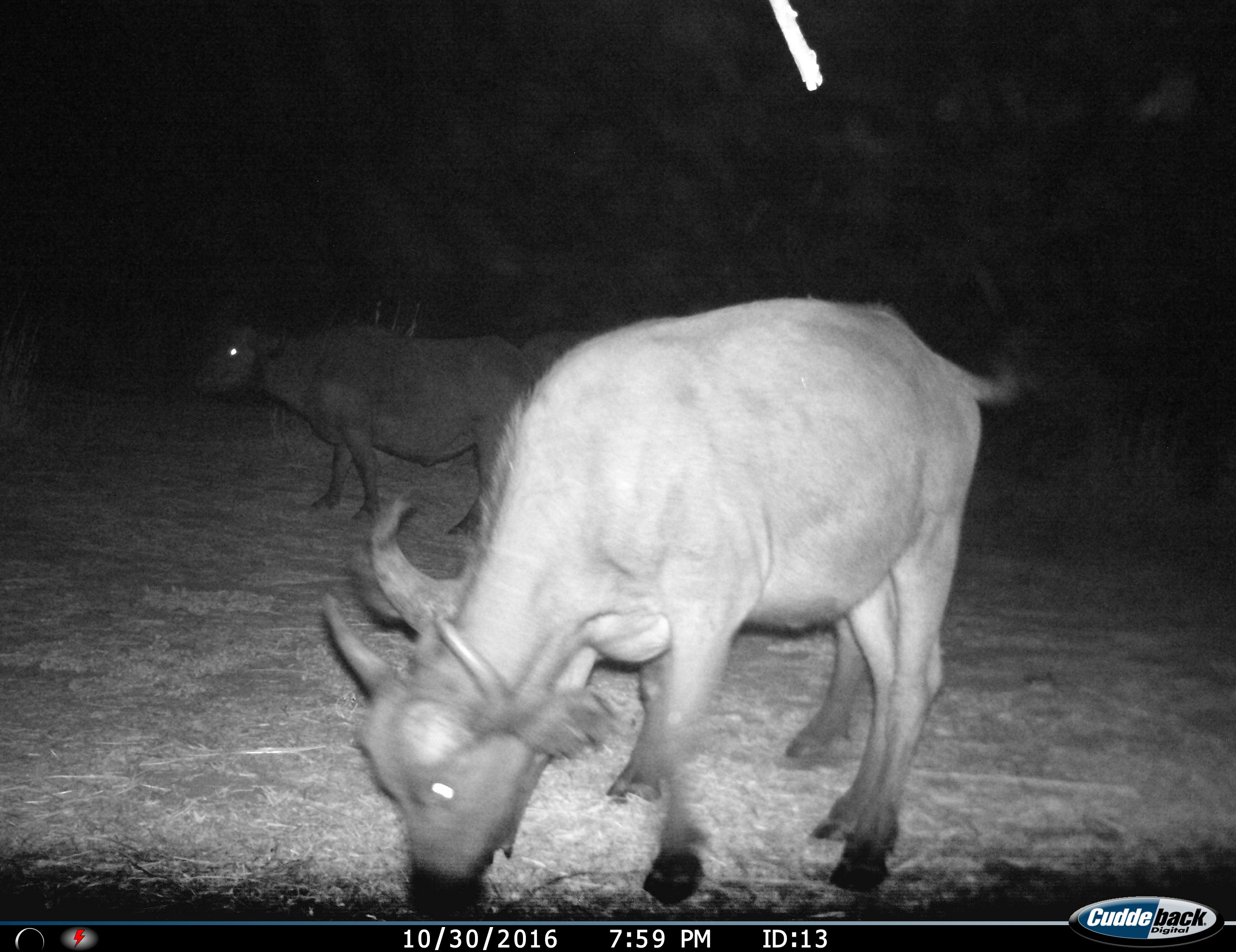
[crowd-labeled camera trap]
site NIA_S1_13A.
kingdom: Animalia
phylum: Chordata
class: Mammalia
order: Artiodactyla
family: Bovidae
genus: Syncerus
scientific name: Syncerus caffer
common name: african buffalo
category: buffalo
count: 3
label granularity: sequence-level